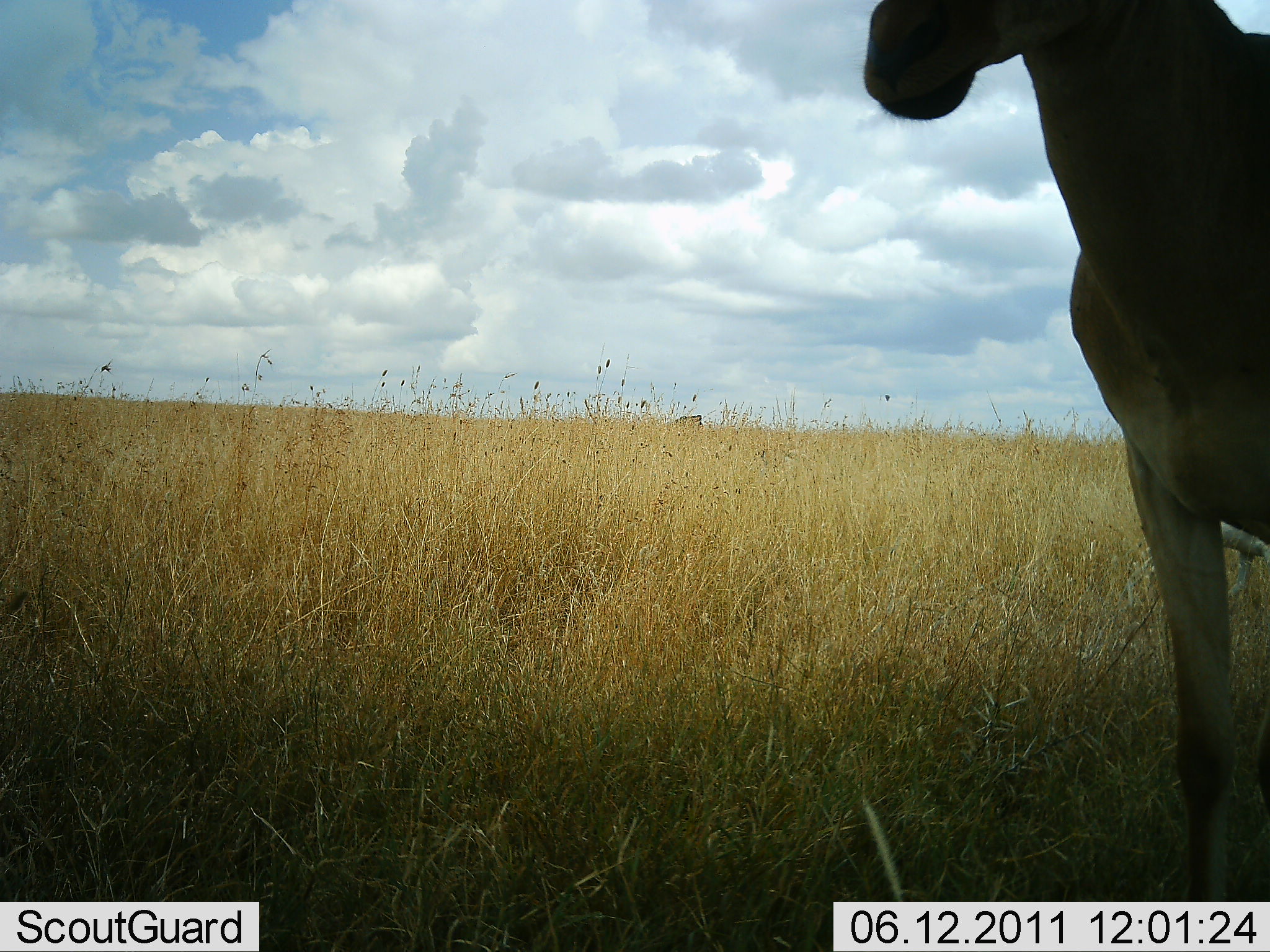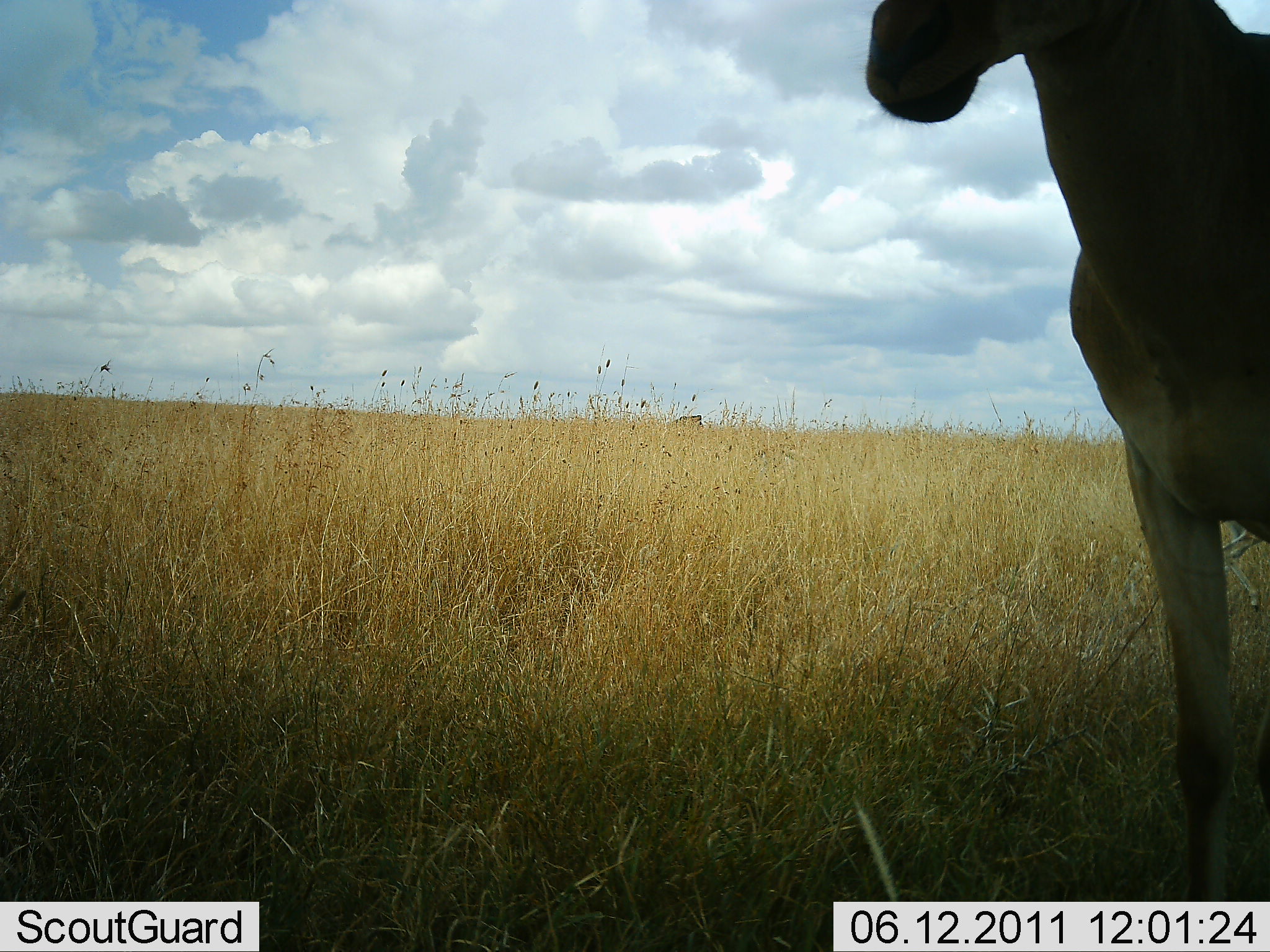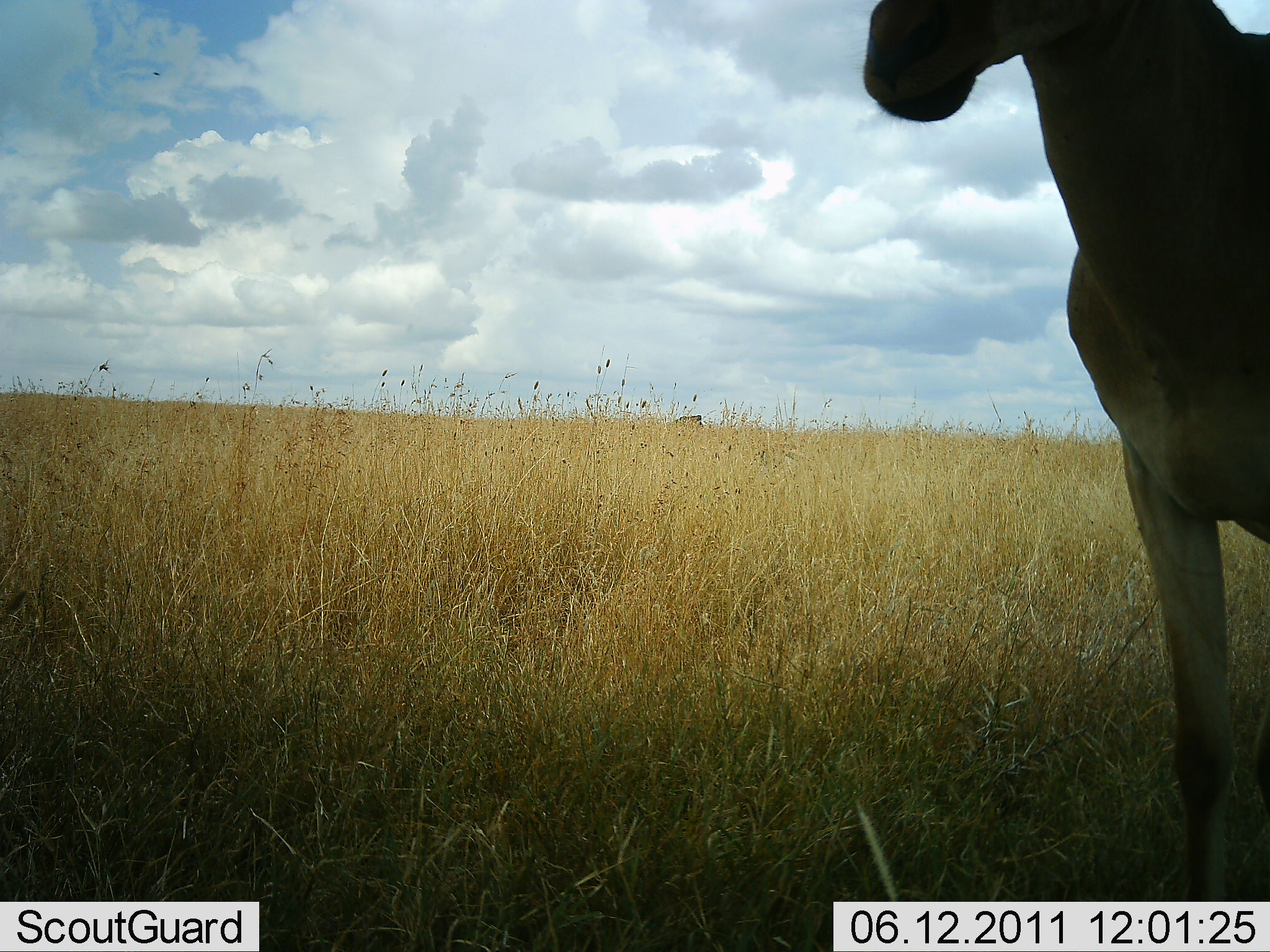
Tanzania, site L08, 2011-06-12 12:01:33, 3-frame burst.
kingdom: Animalia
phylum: Chordata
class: Mammalia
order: Artiodactyla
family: Bovidae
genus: Alcelaphus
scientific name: Alcelaphus buselaphus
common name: hartebeest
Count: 2.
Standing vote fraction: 100%.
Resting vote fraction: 0%.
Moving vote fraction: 20%.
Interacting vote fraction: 0%.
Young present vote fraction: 20%.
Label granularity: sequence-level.